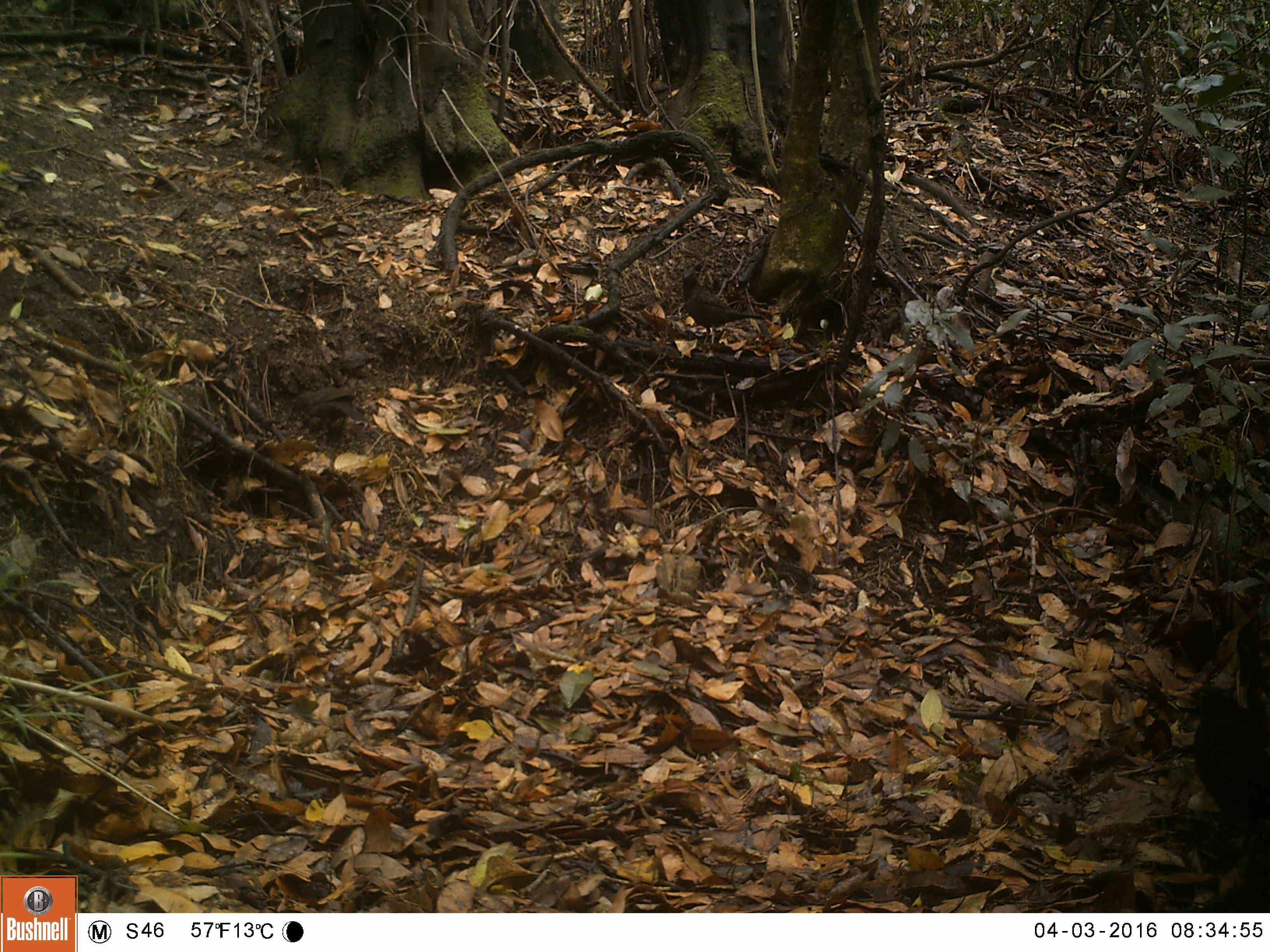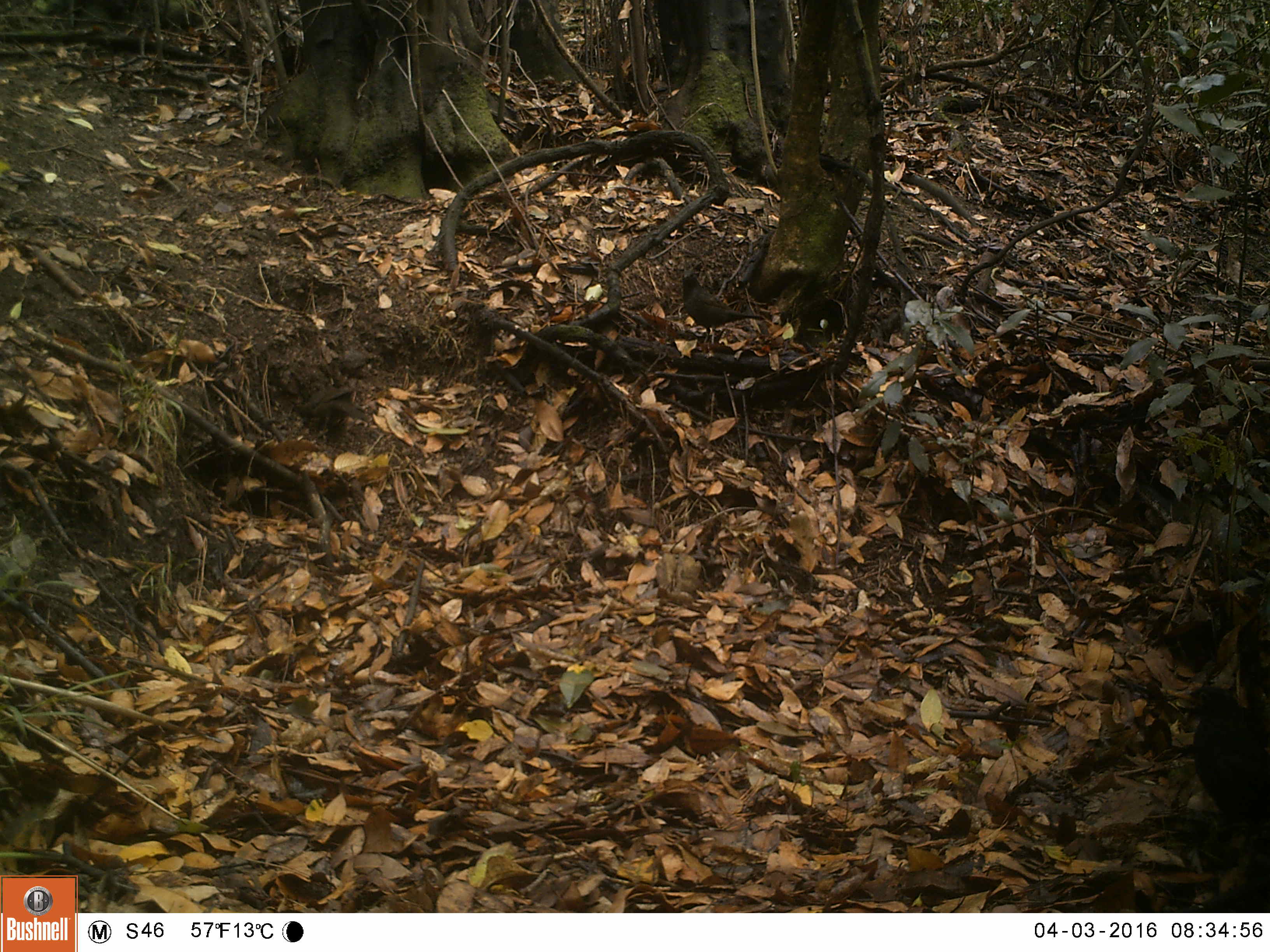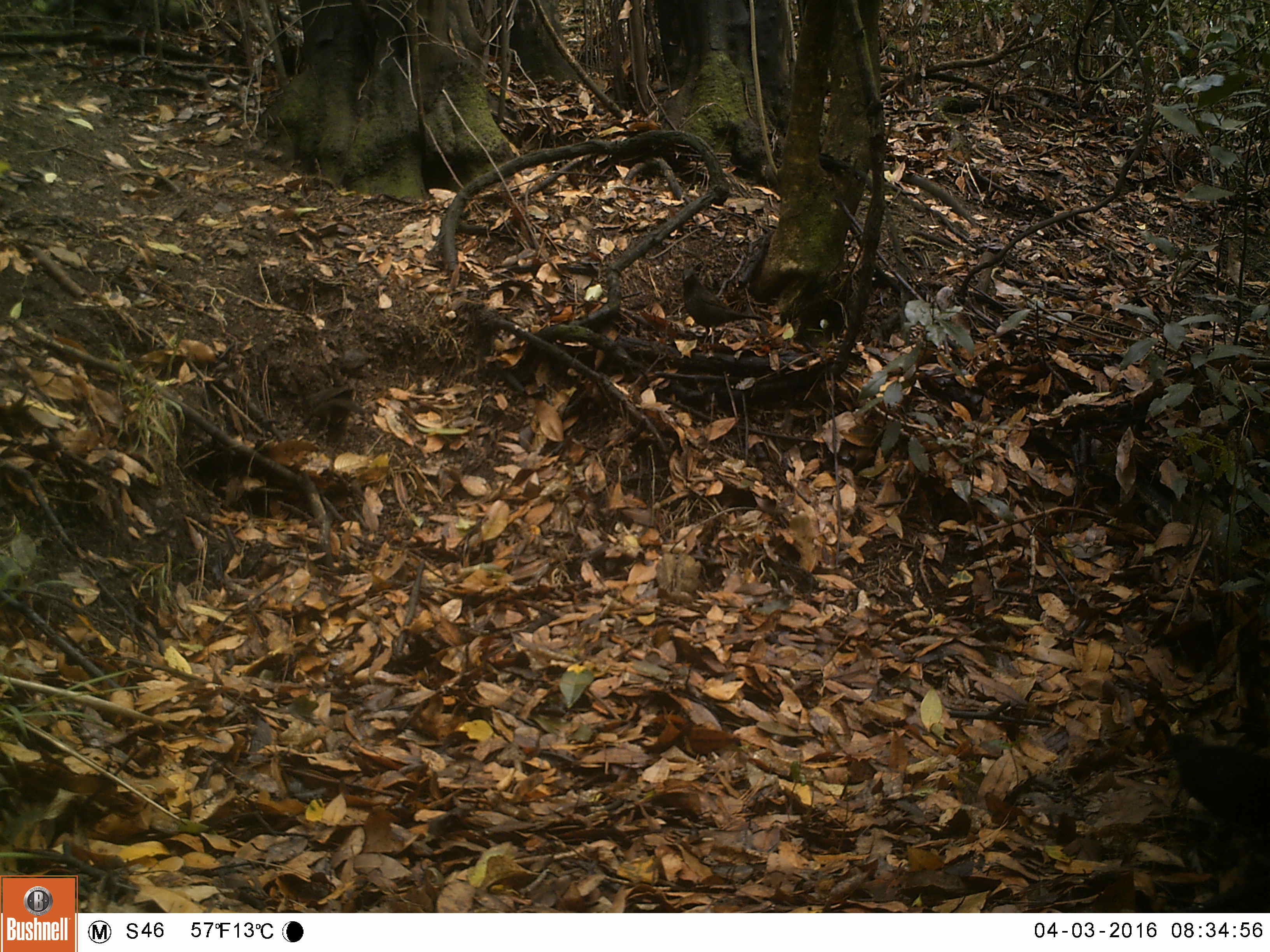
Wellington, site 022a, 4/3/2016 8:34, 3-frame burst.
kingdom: Animalia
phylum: Chordata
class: Aves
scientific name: Aves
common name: bird